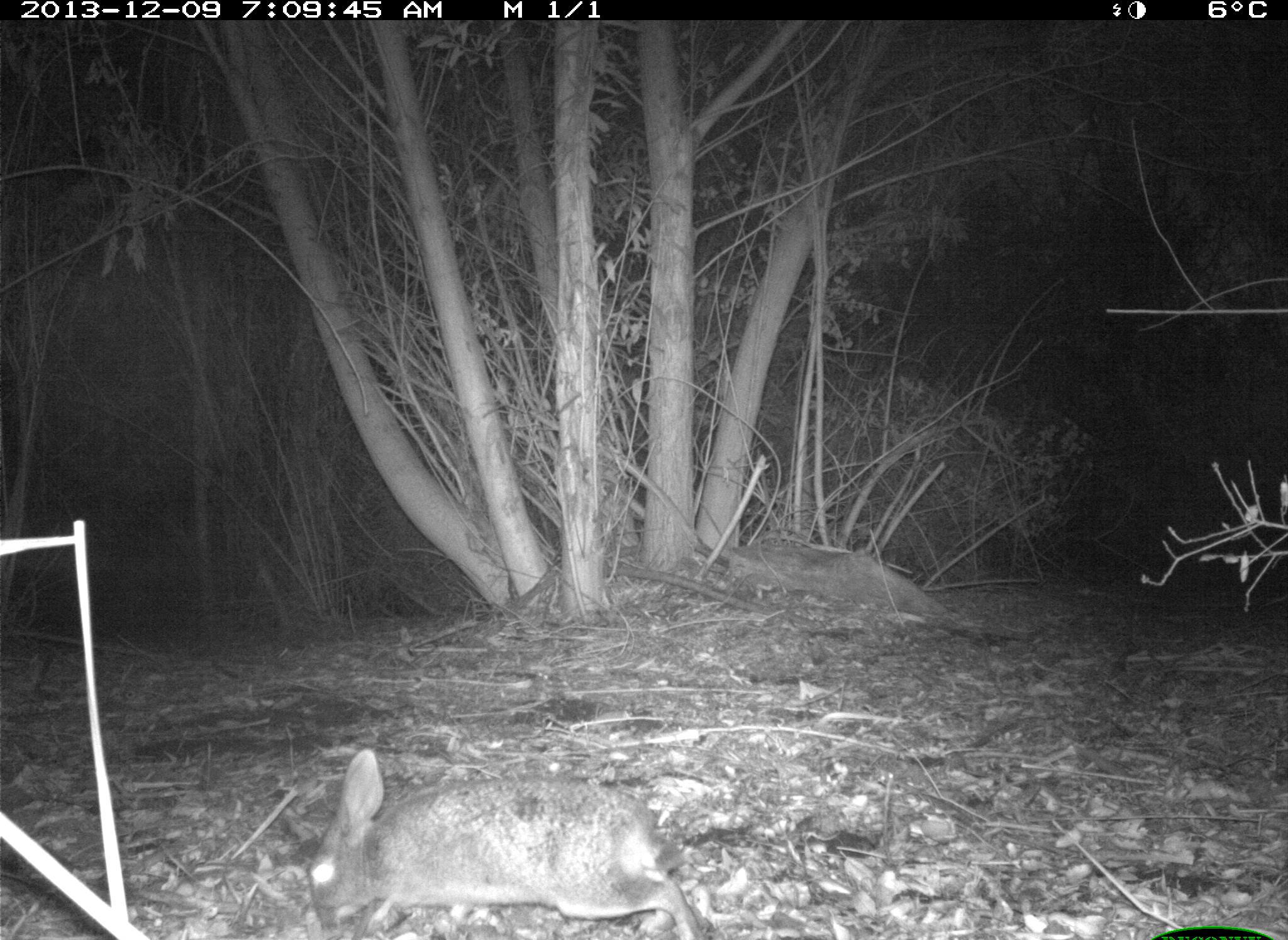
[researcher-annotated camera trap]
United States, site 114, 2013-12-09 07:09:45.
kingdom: Animalia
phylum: Chordata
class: Mammalia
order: Lagomorpha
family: Leporidae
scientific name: Leporidae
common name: rabbits and hares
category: rabbit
Rabbit (rabbits and hares) (Leporidae).